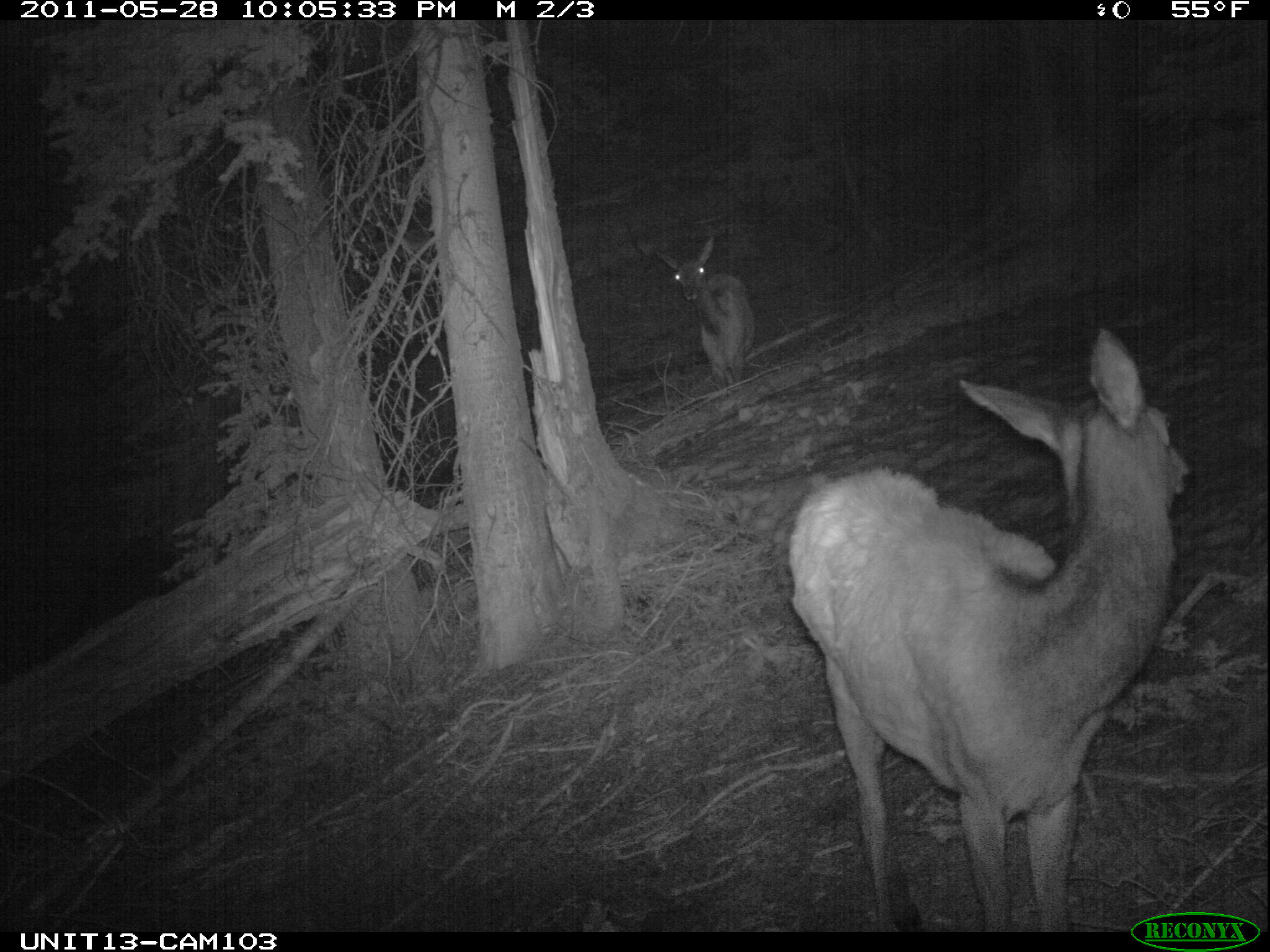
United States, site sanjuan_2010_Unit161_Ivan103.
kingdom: Animalia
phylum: Chordata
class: Mammalia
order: Artiodactyla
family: Cervidae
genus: Cervus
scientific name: Cervus elaphus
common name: red deer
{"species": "Cervus elaphus (red deer)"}